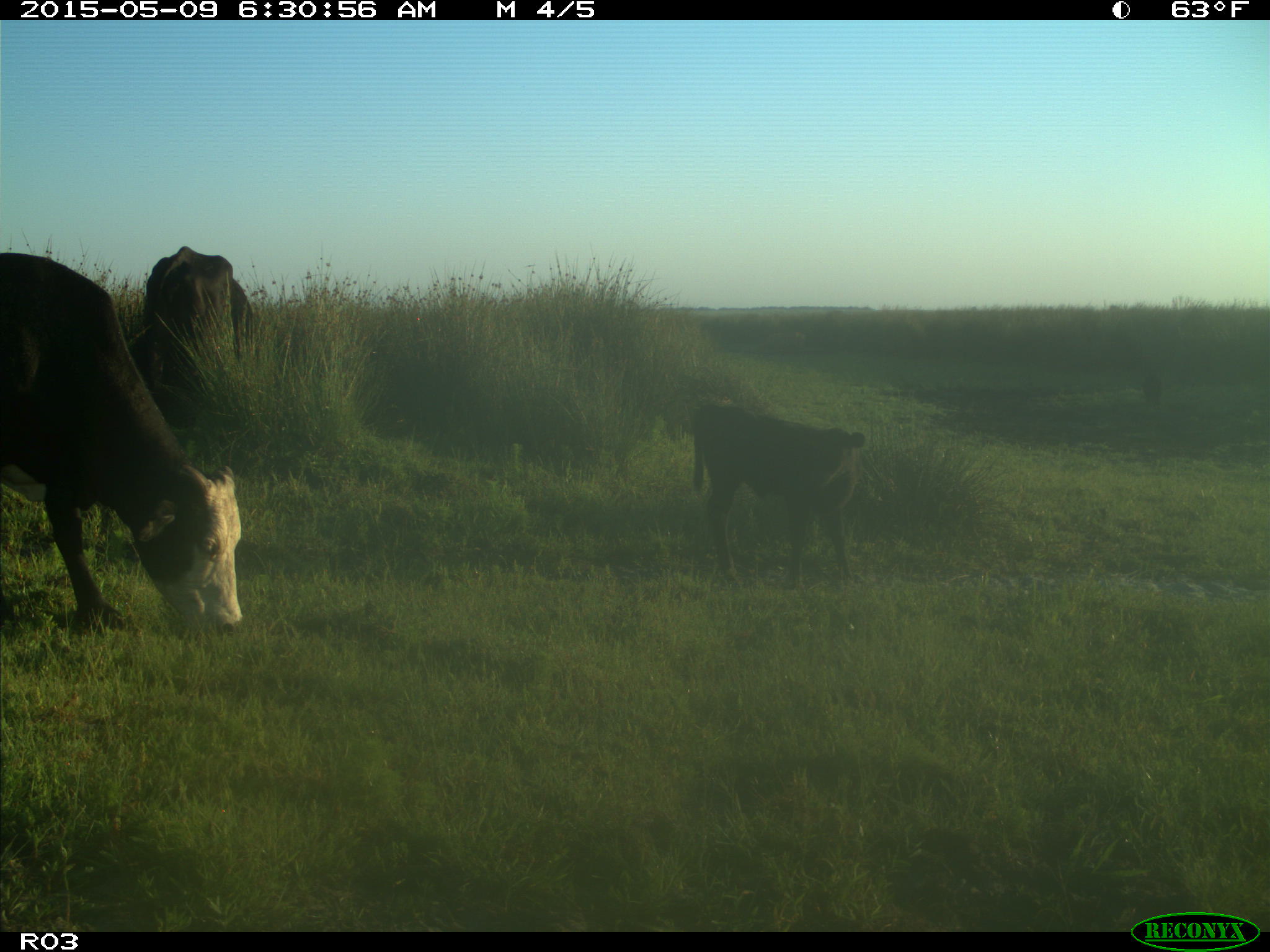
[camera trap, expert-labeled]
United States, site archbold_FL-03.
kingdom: Animalia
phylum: Chordata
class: Mammalia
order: Artiodactyla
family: Bovidae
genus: Bos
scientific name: Bos taurus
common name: domestic cow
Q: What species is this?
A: Bos taurus (domestic cow).